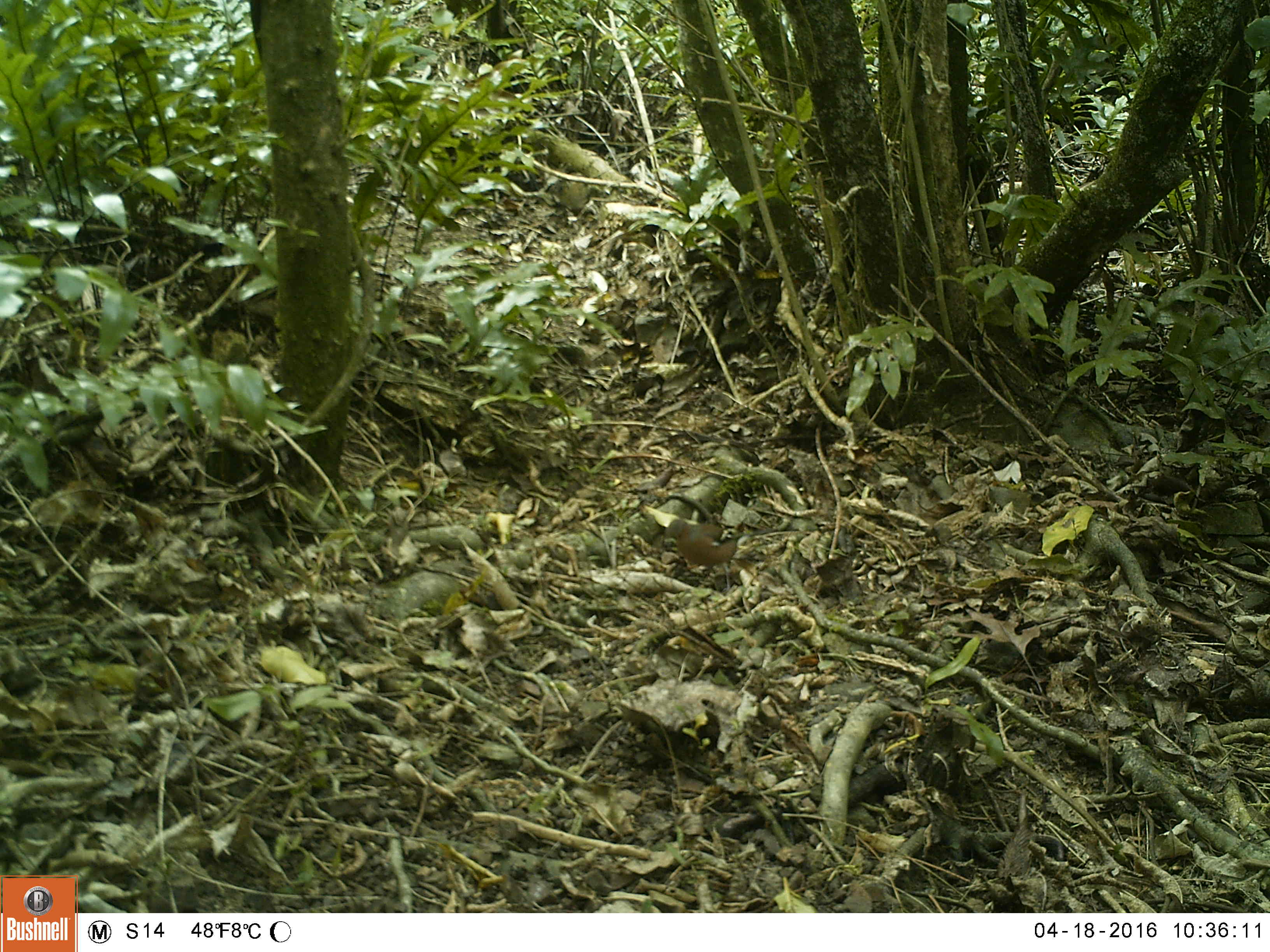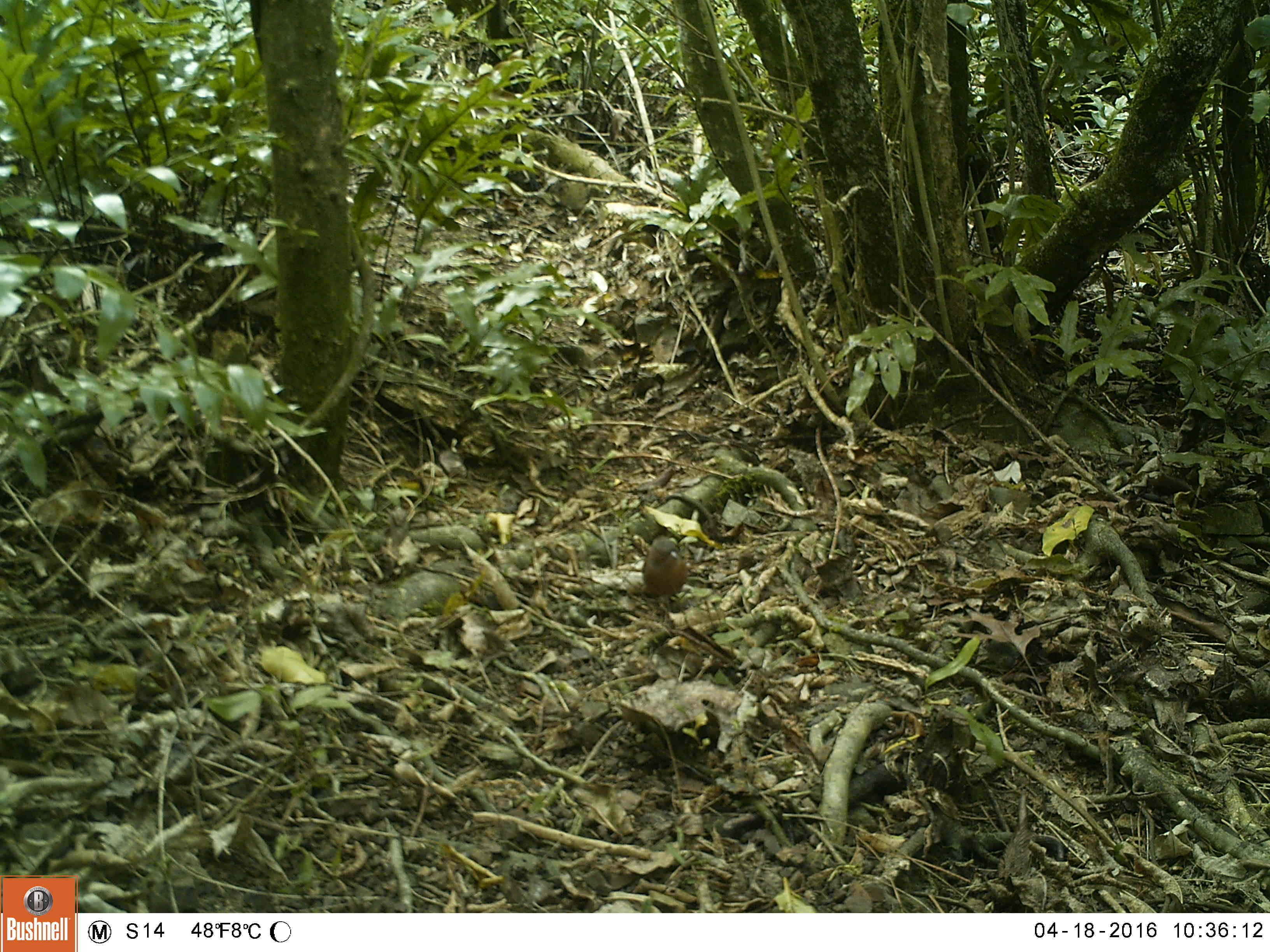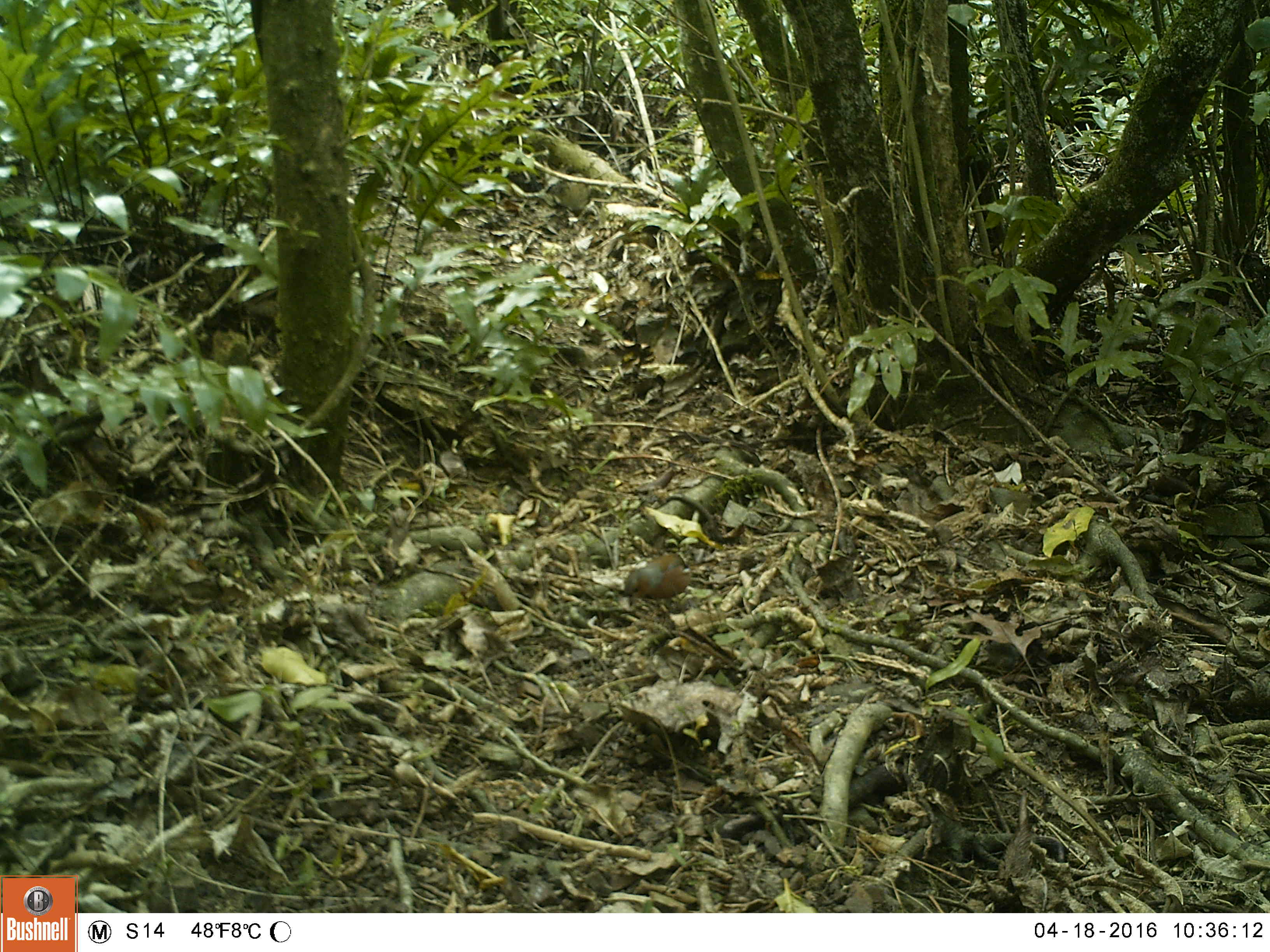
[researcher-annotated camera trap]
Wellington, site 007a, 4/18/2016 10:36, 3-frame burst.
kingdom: Animalia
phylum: Chordata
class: Aves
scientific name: Aves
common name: bird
Bird (Aves).